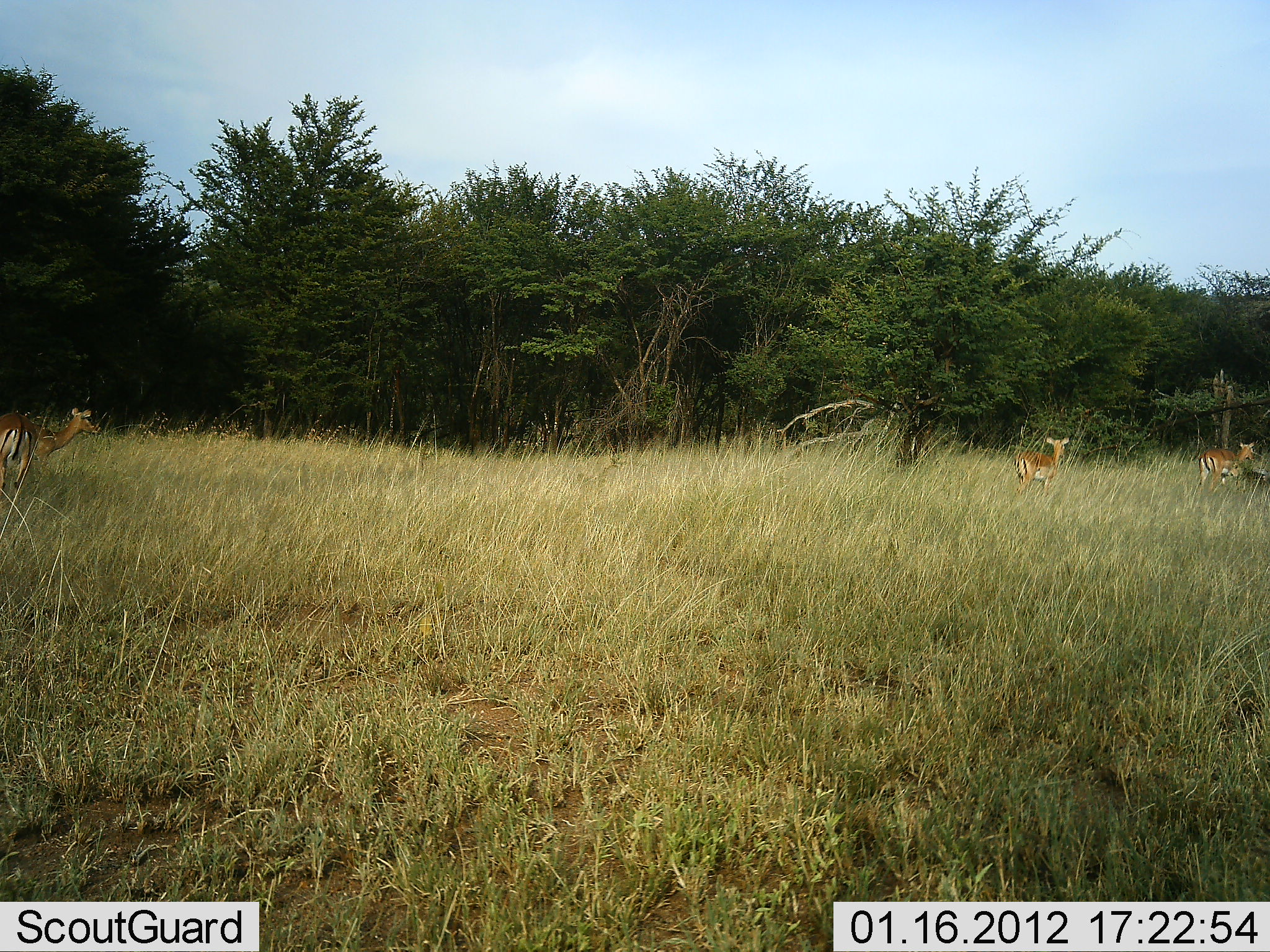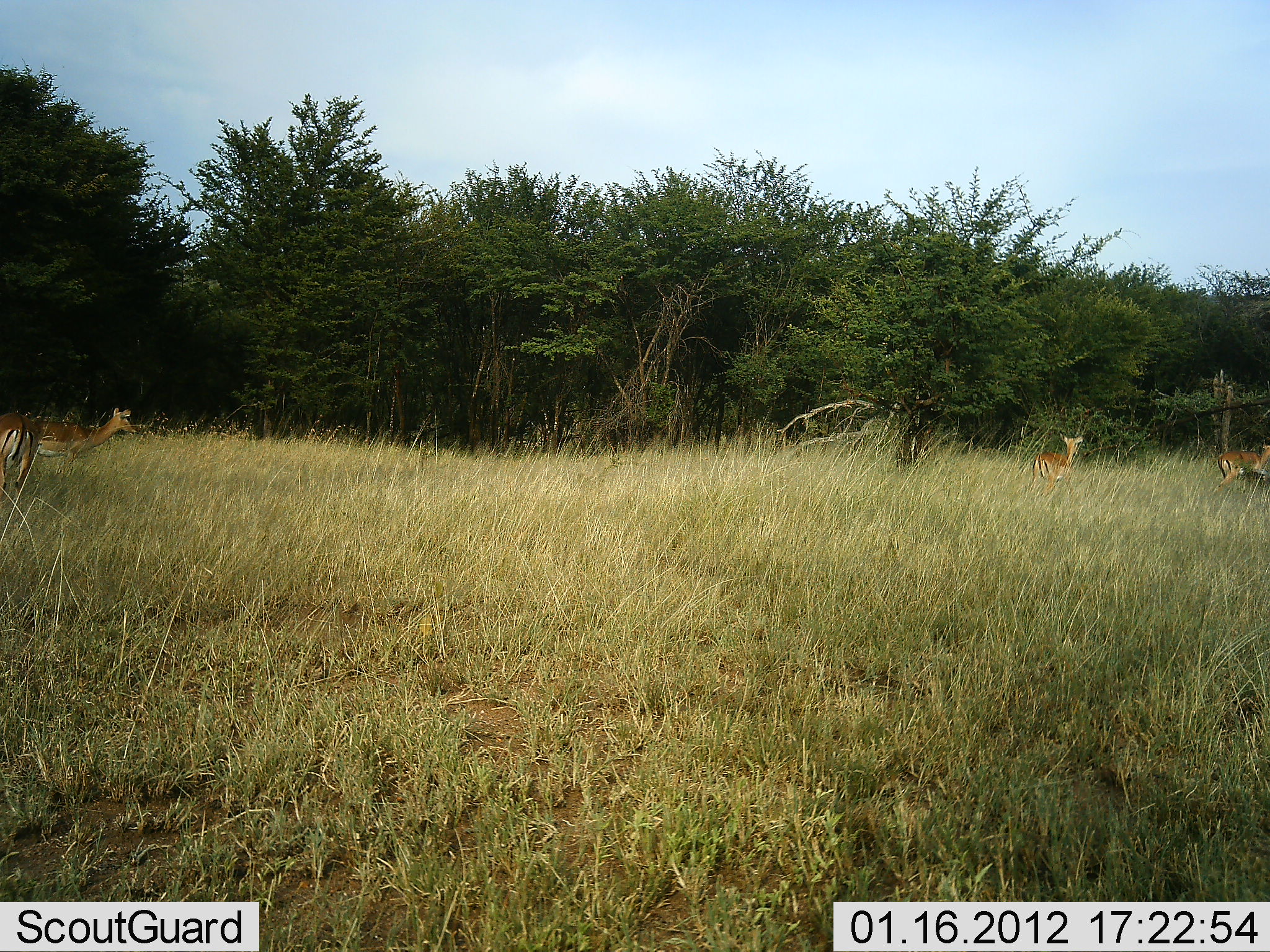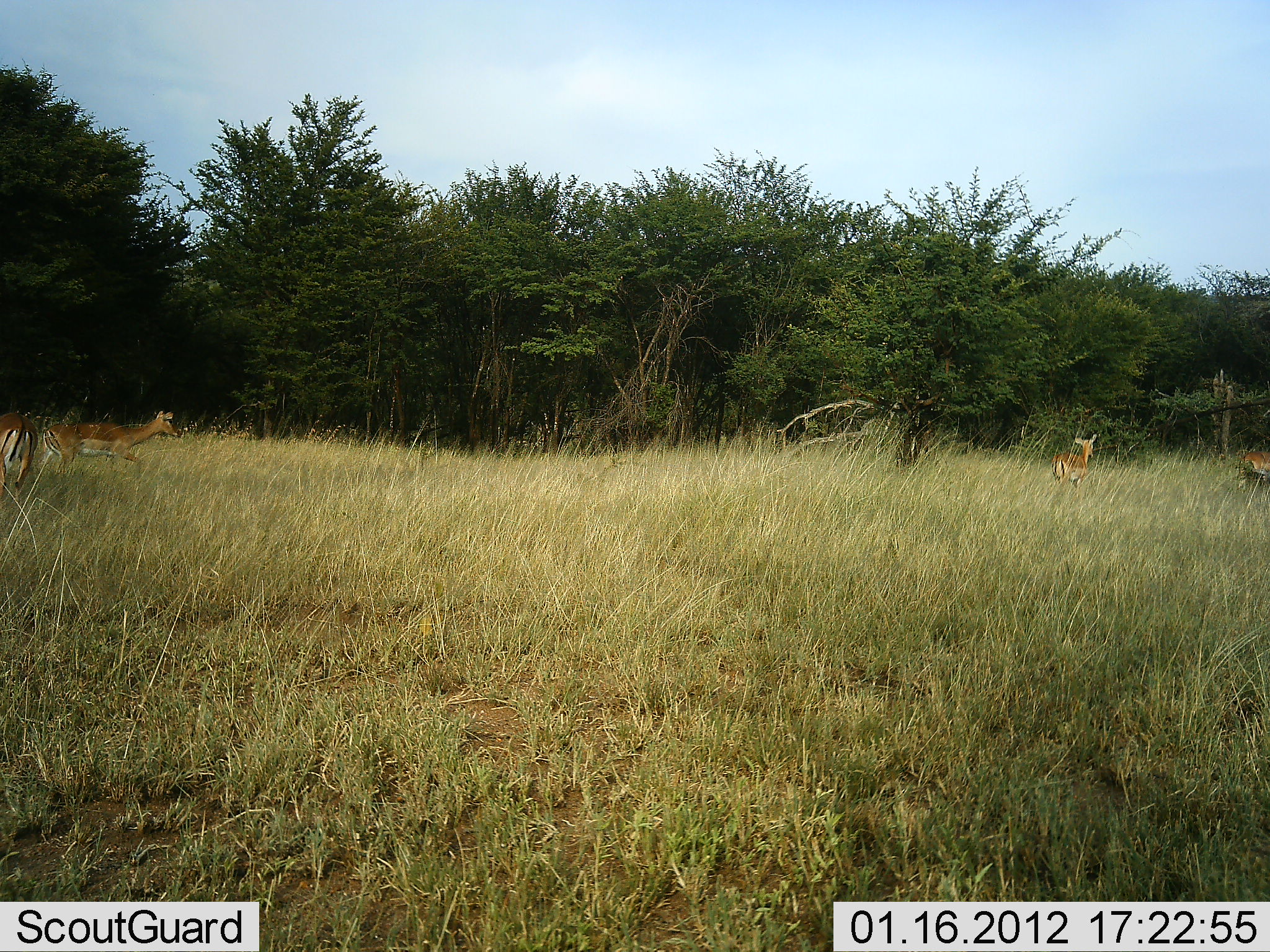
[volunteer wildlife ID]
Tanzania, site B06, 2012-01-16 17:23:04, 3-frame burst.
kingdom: Animalia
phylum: Chordata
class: Mammalia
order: Artiodactyla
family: Bovidae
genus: Aepyceros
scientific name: Aepyceros melampus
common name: impala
Impala (Aepyceros melampus), count 4. Behavior (volunteer vote fractions): standing 57%, resting 0%, moving 86%, interacting 0%. Young present (vote fraction): 0%. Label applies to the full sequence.